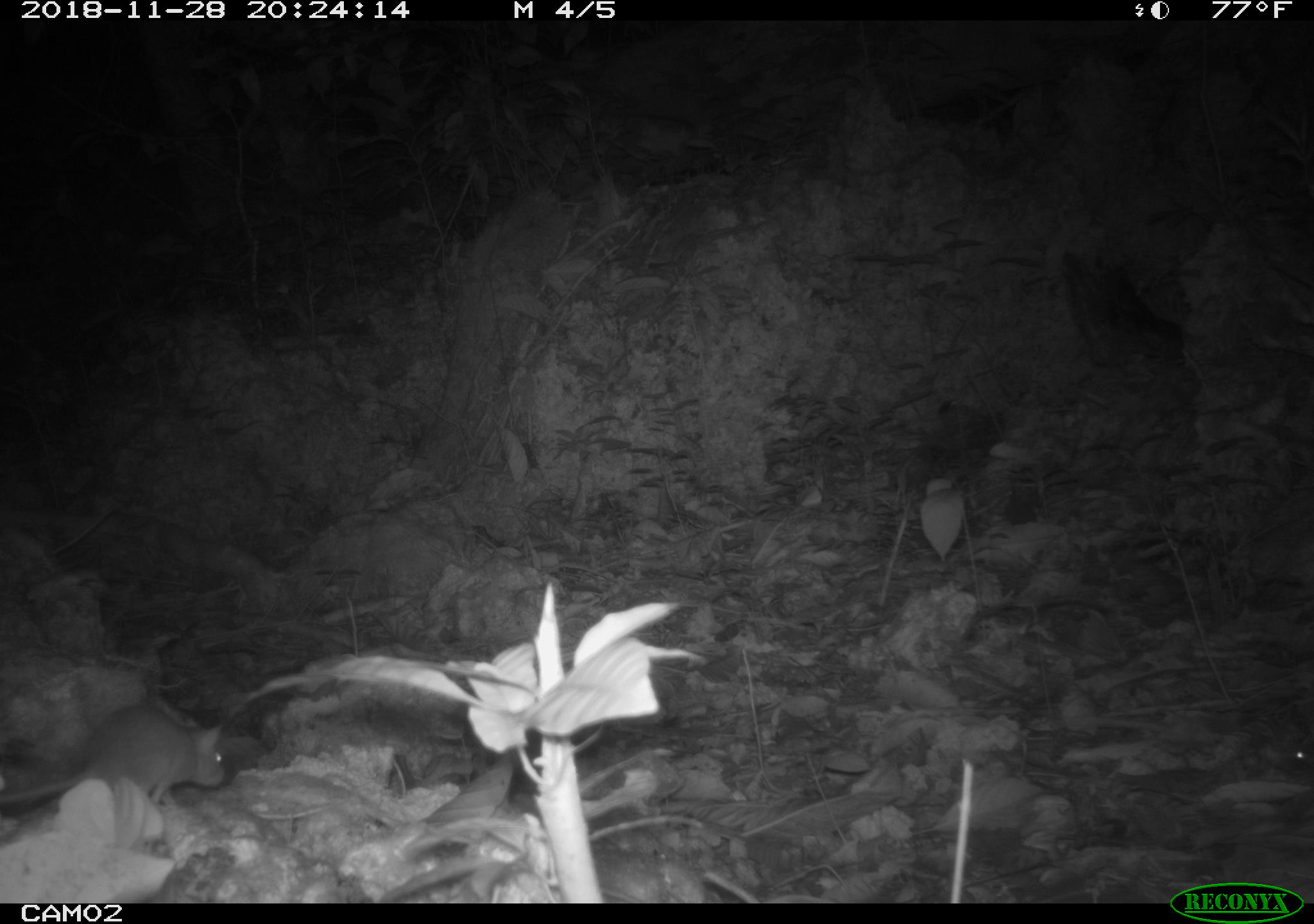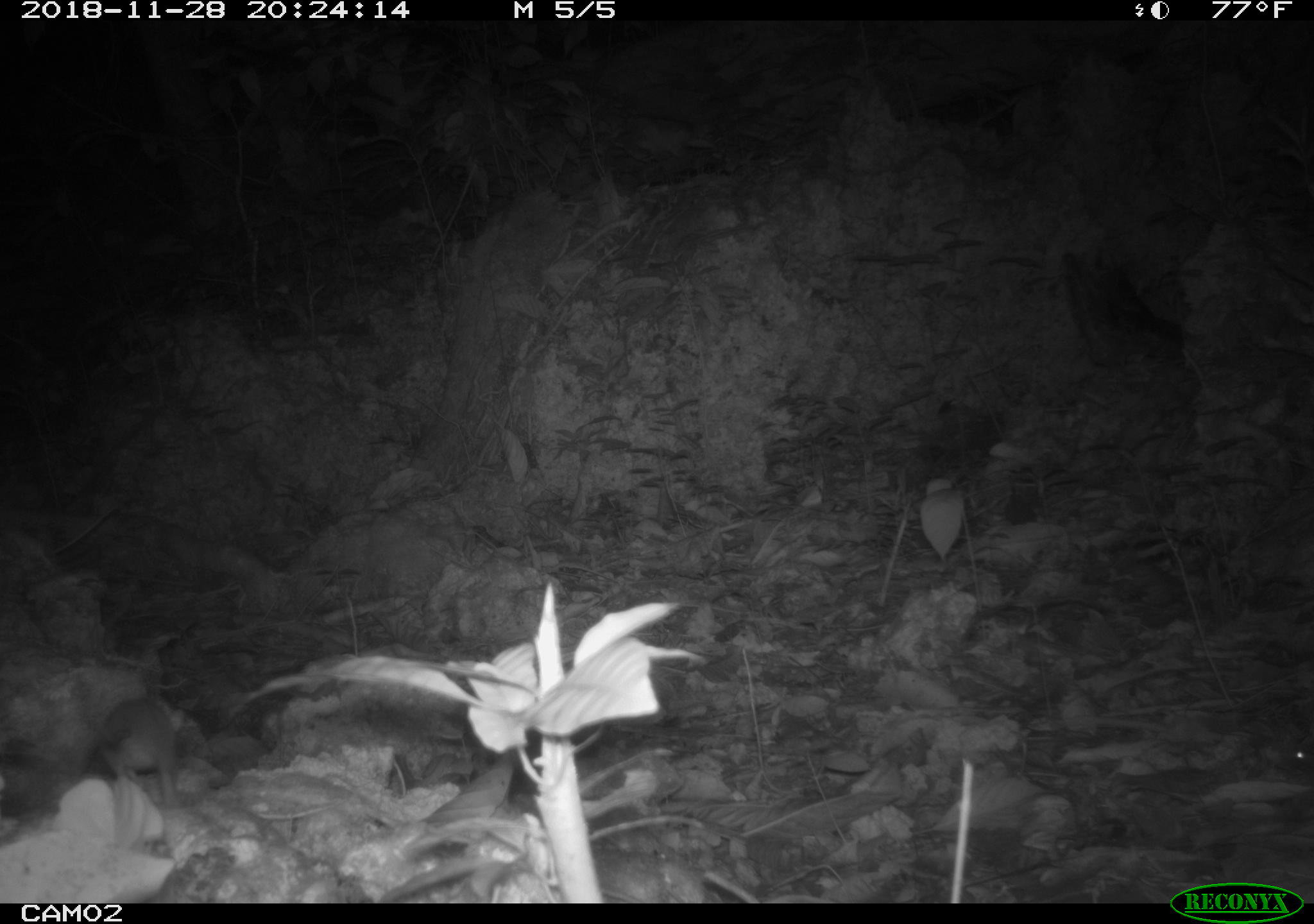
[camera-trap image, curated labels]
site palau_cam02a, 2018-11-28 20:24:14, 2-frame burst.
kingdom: Animalia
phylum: Chordata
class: Mammalia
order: Rodentia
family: Muridae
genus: Rattus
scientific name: Rattus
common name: rat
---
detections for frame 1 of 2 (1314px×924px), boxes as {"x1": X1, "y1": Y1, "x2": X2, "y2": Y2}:
rat: {"x1": 3, "y1": 705, "x2": 235, "y2": 817}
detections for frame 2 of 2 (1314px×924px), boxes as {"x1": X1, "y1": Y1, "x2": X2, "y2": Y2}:
rat: {"x1": 92, "y1": 687, "x2": 186, "y2": 812}